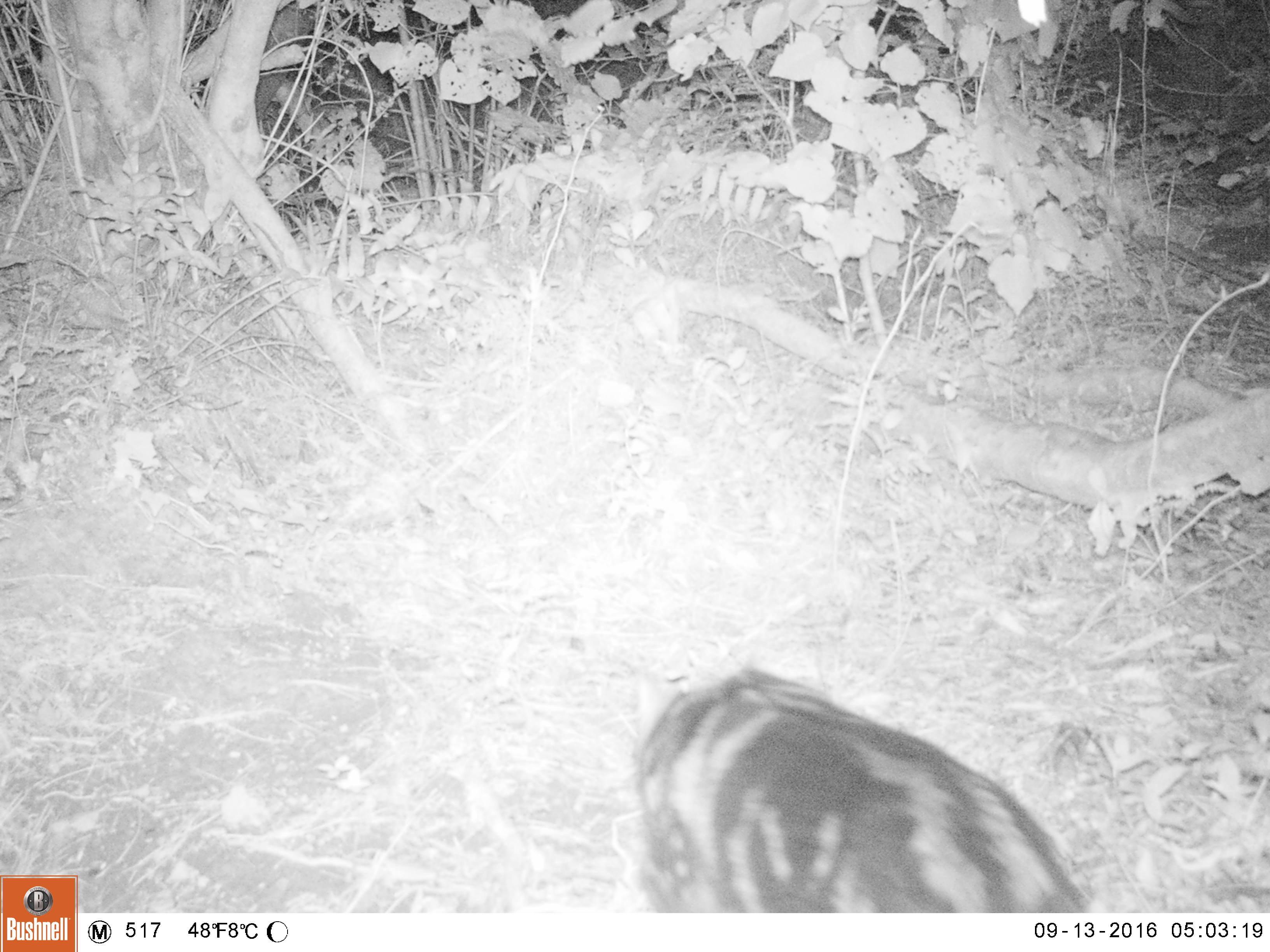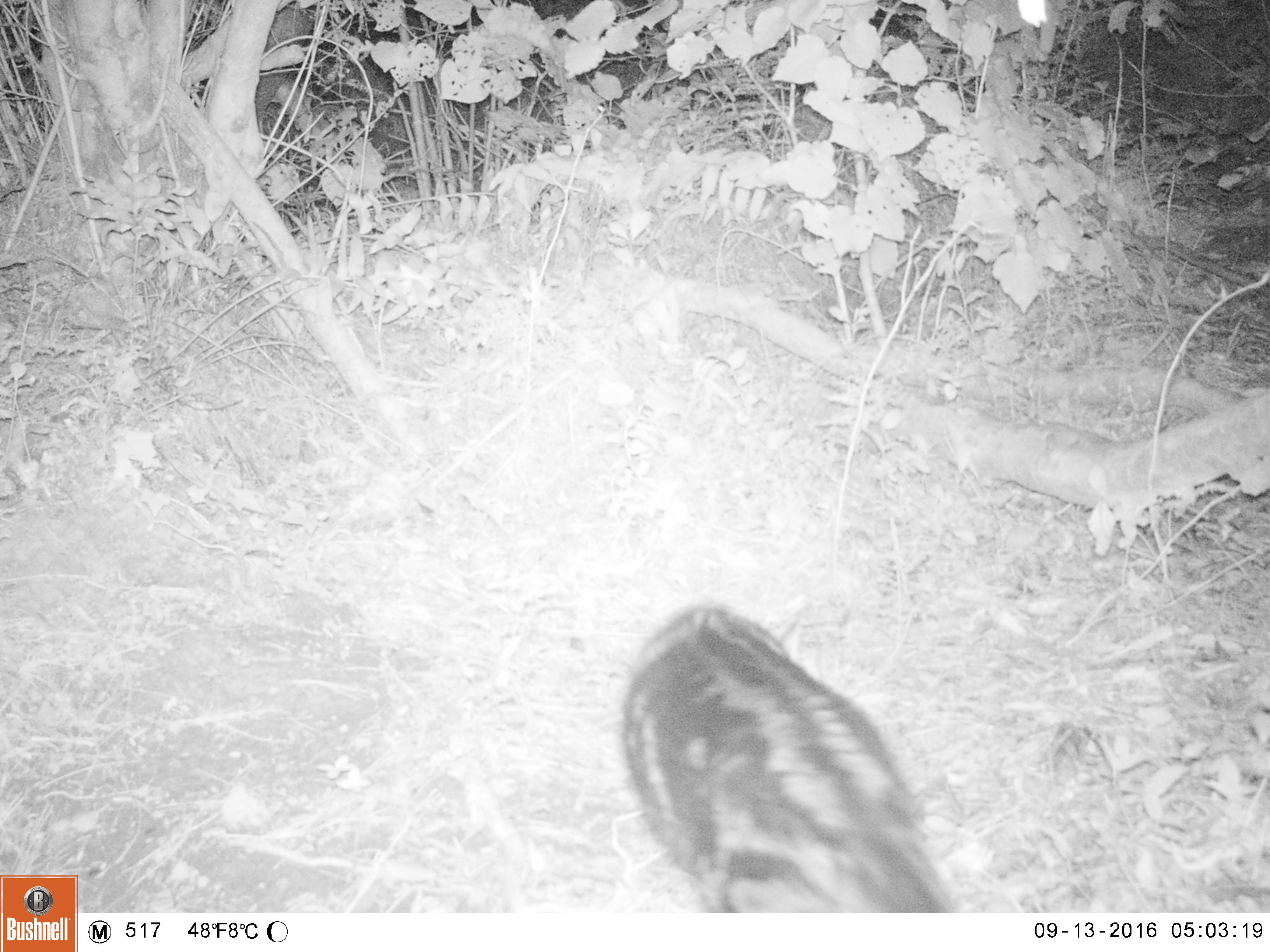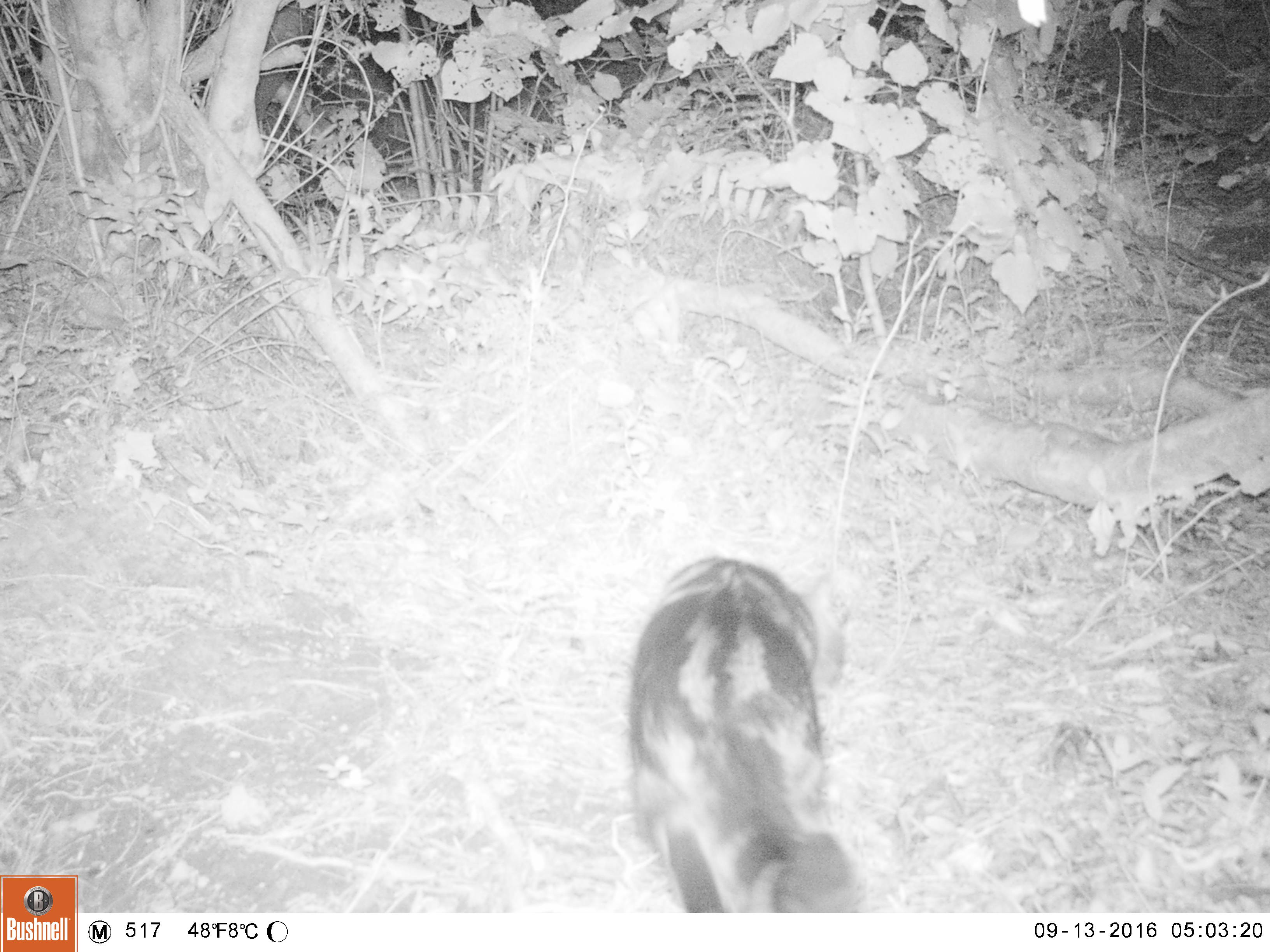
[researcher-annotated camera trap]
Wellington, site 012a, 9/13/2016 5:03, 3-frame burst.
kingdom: Animalia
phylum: Chordata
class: Mammalia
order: Carnivora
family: Felidae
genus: Felis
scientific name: Felis catus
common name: cat